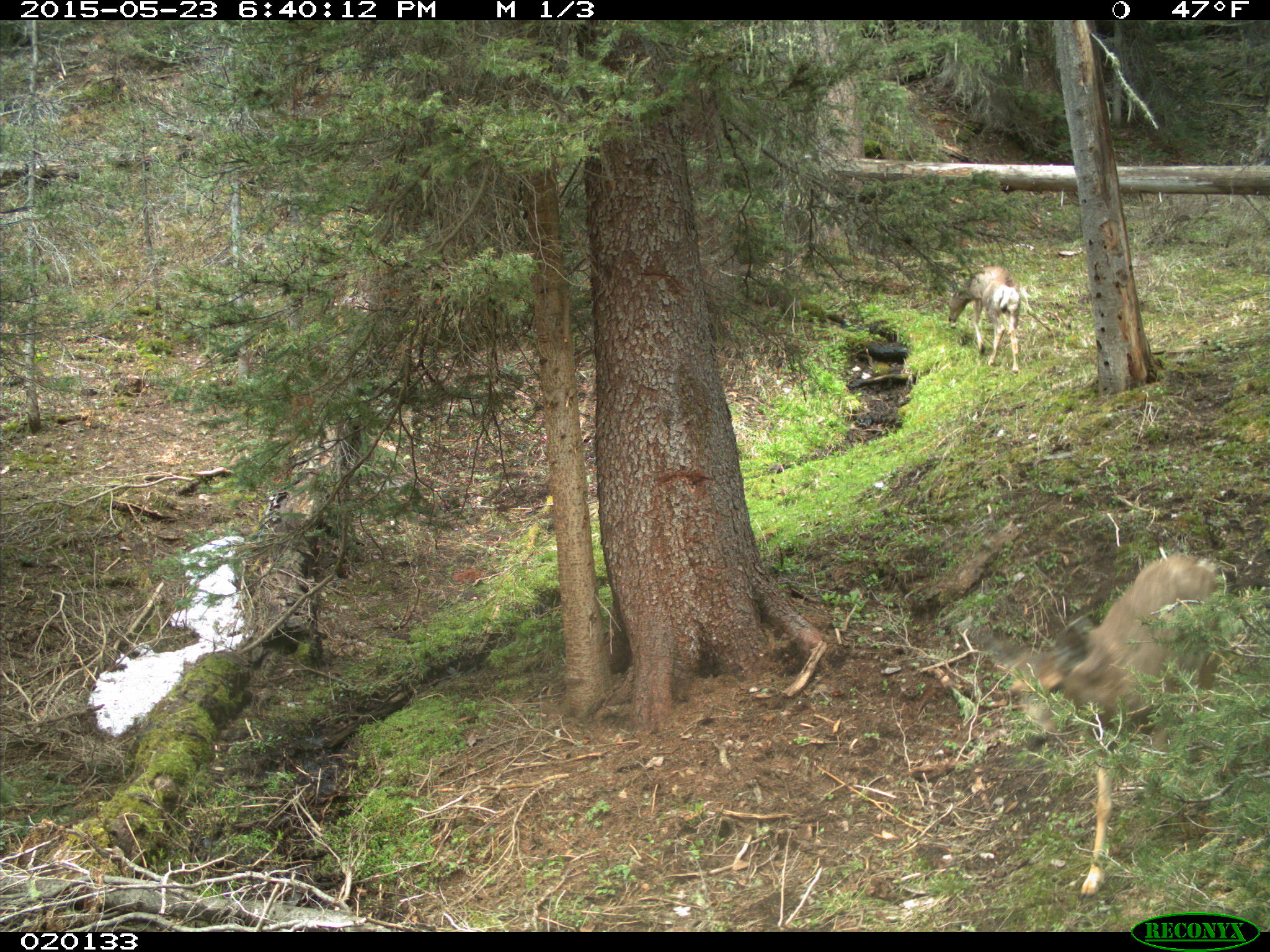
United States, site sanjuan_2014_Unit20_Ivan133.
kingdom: Animalia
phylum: Chordata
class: Mammalia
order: Artiodactyla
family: Cervidae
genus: Odocoileus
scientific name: Odocoileus hemionus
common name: mule deer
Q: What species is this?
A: Odocoileus hemionus (mule deer).